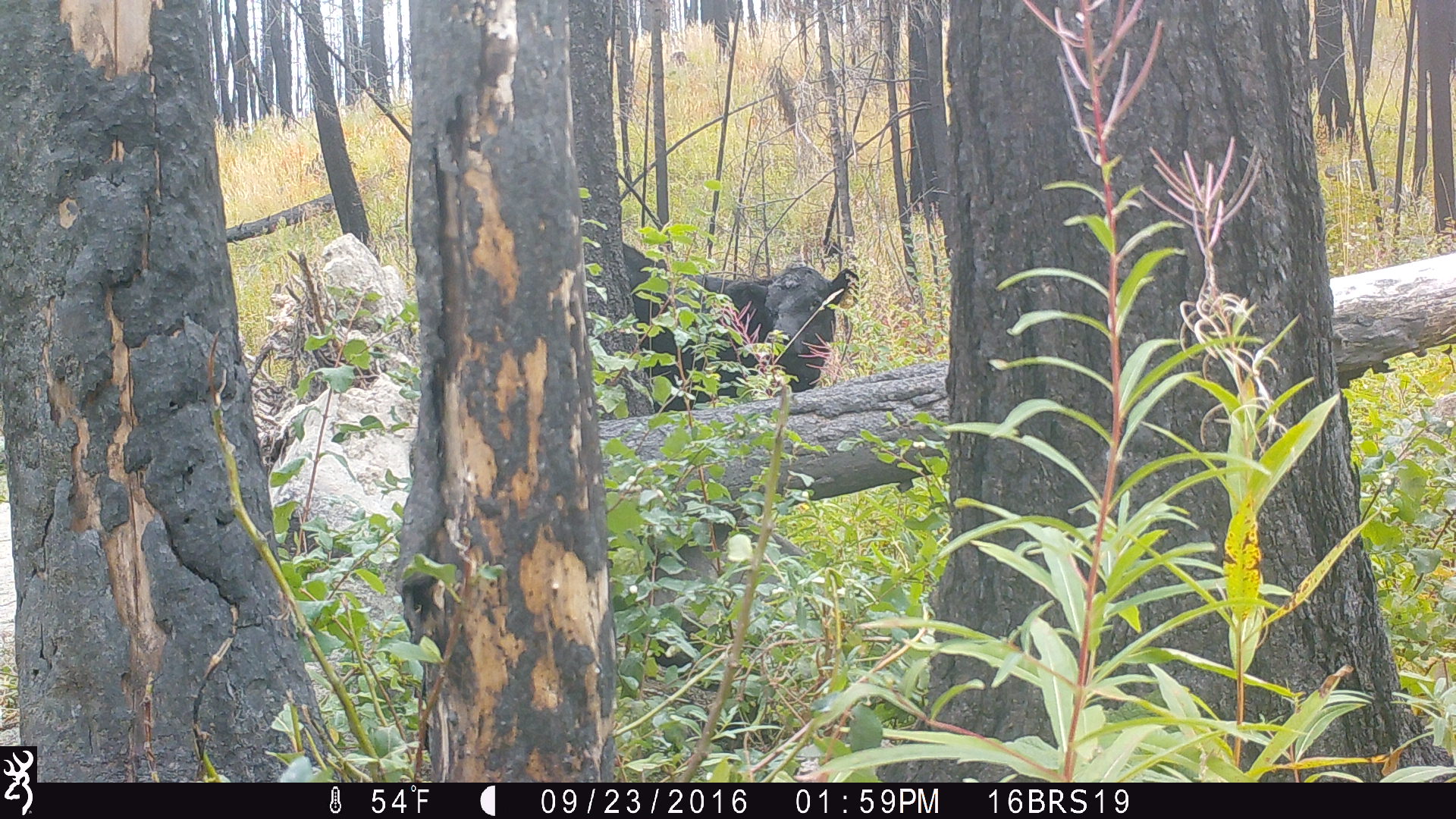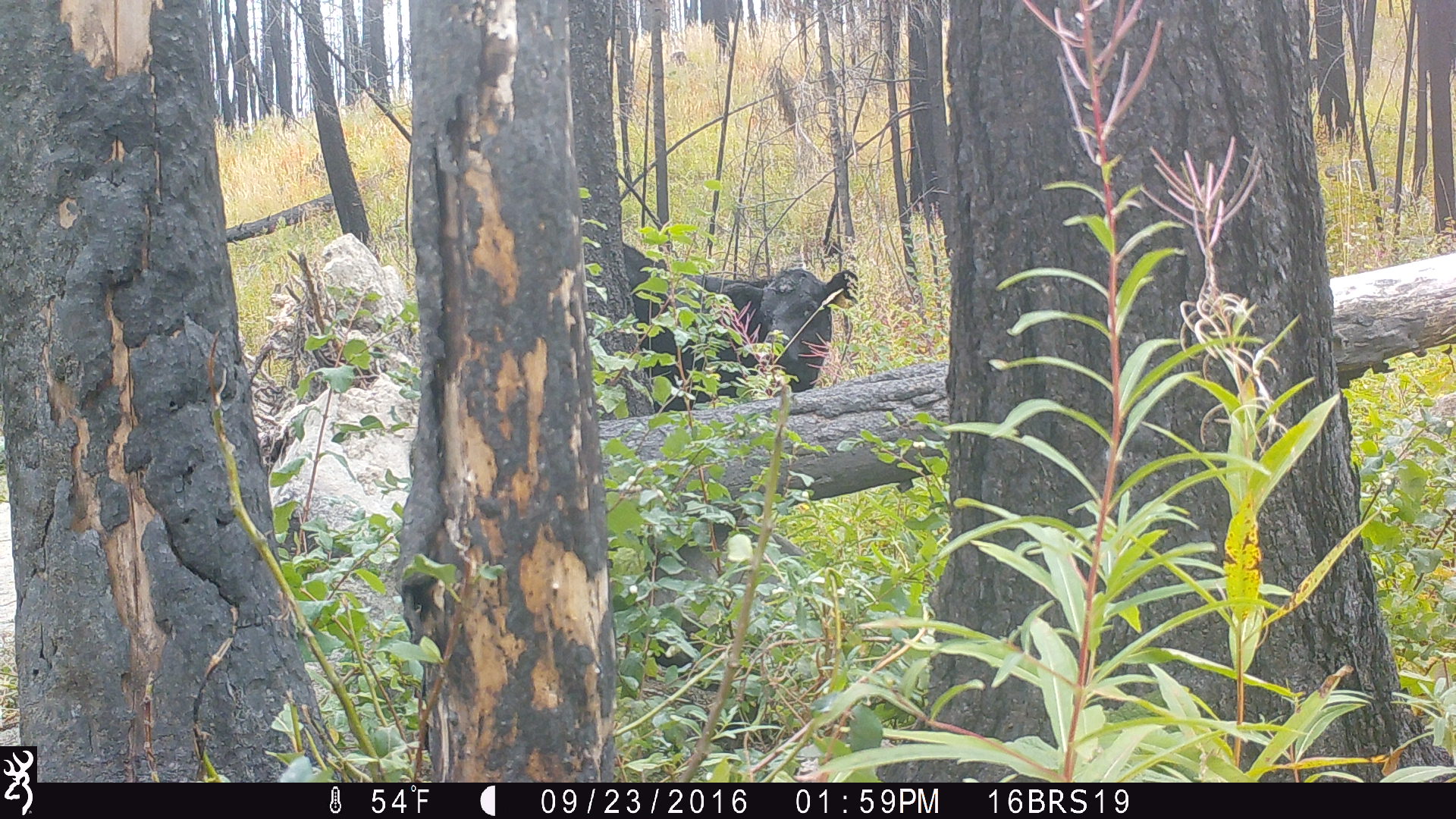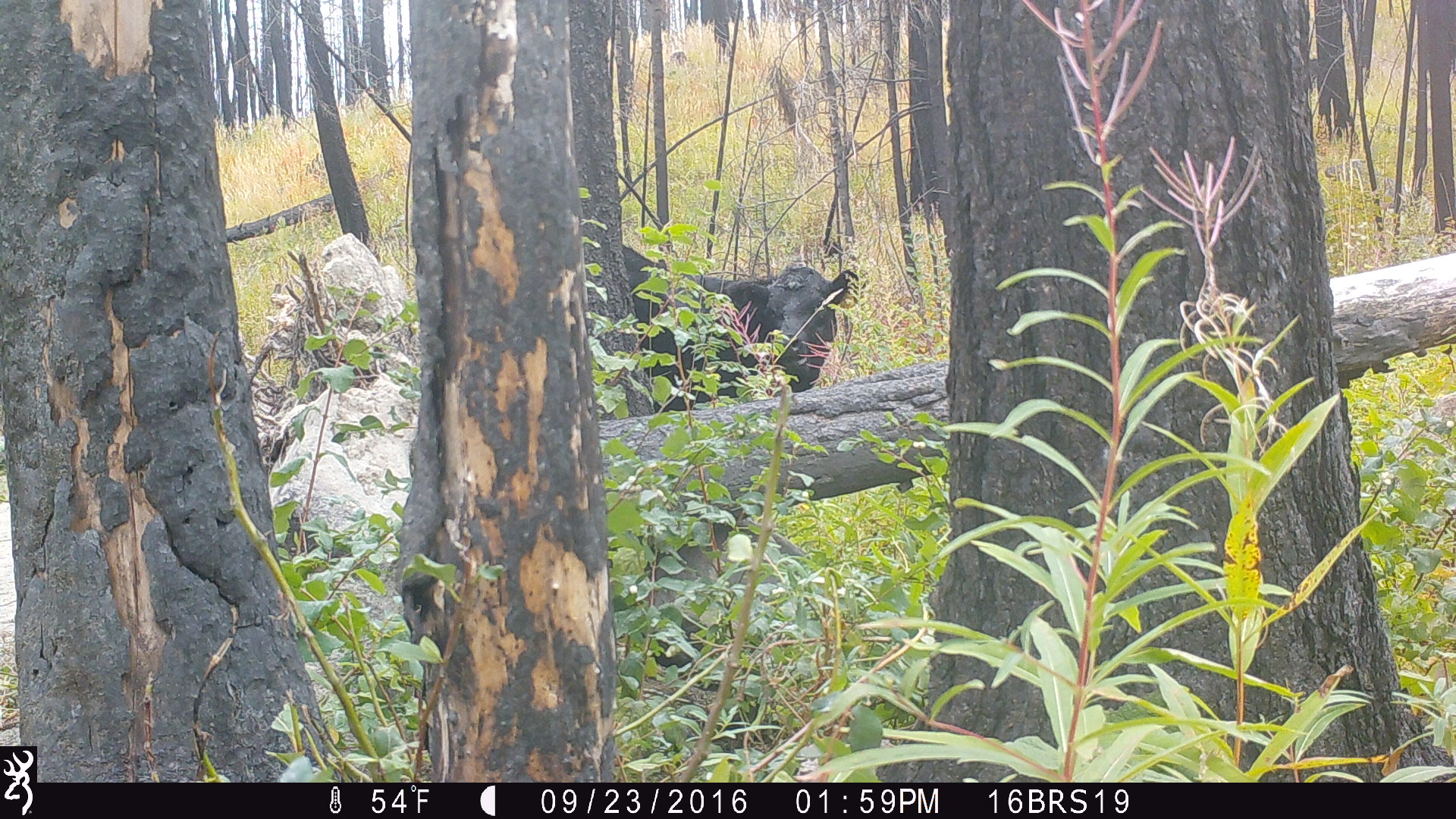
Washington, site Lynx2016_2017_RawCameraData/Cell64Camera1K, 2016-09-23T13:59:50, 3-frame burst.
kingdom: Animalia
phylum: Chordata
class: Mammalia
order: Artiodactyla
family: Bovidae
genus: Bos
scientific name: Bos taurus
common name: domestic cattle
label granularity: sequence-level